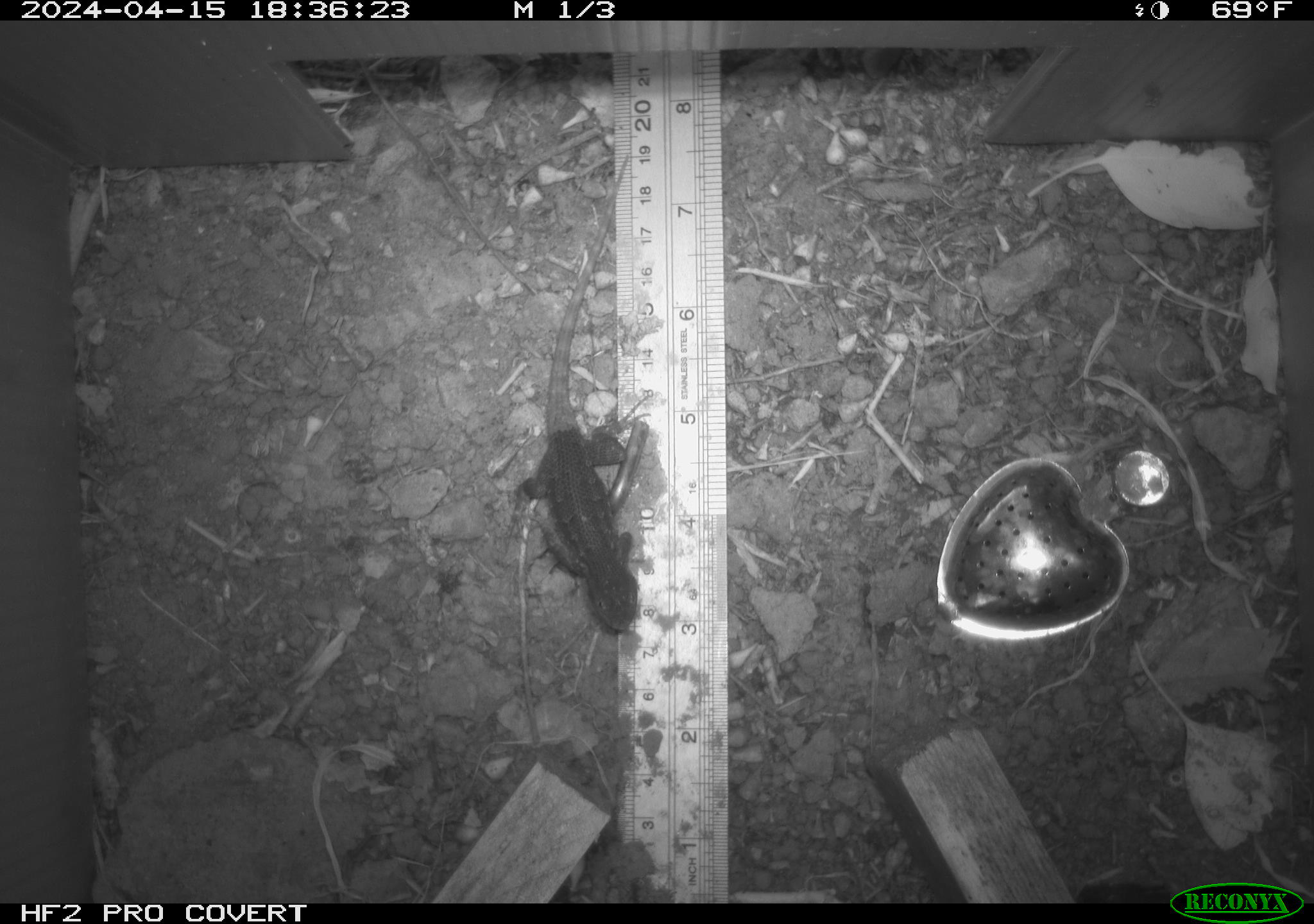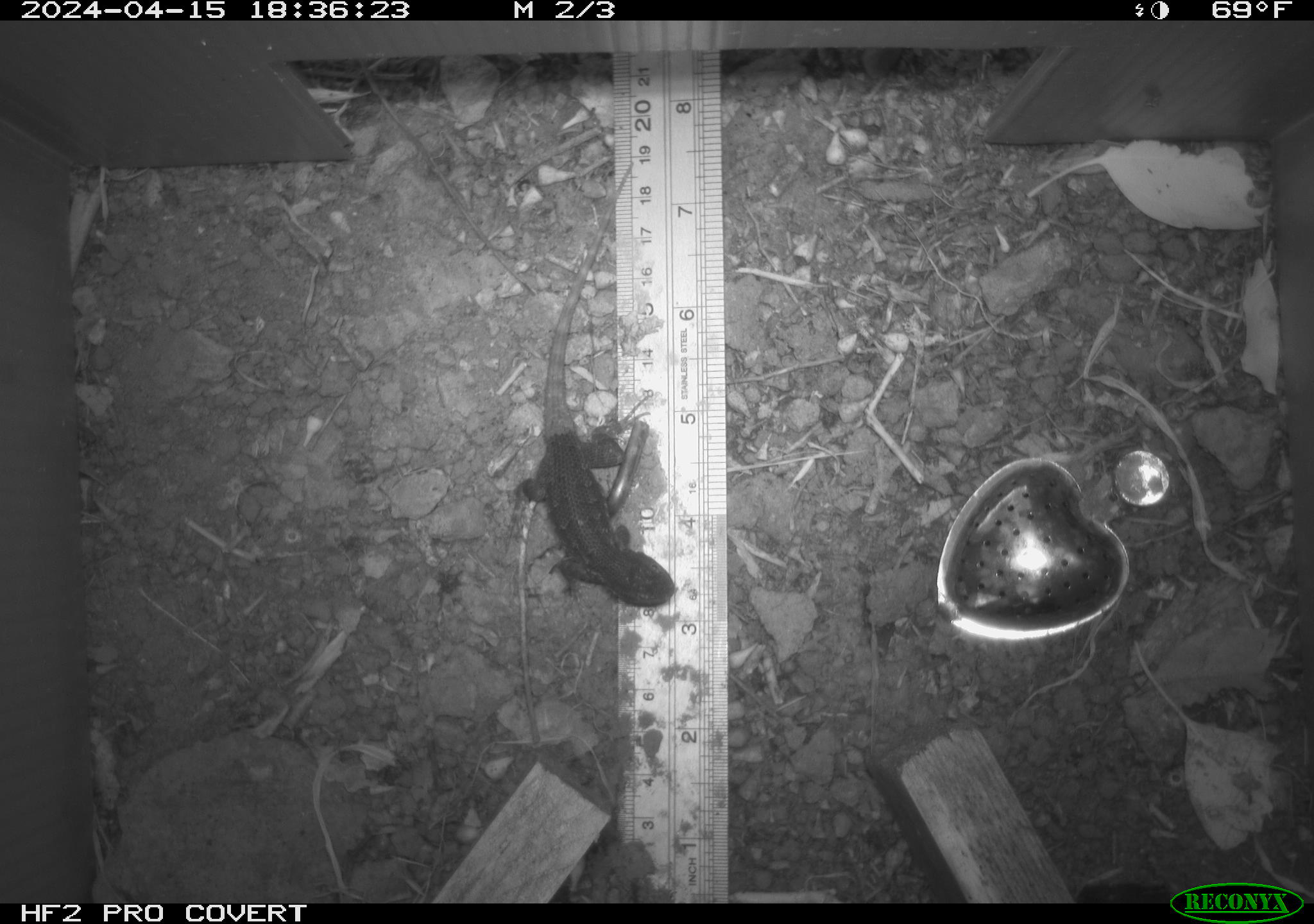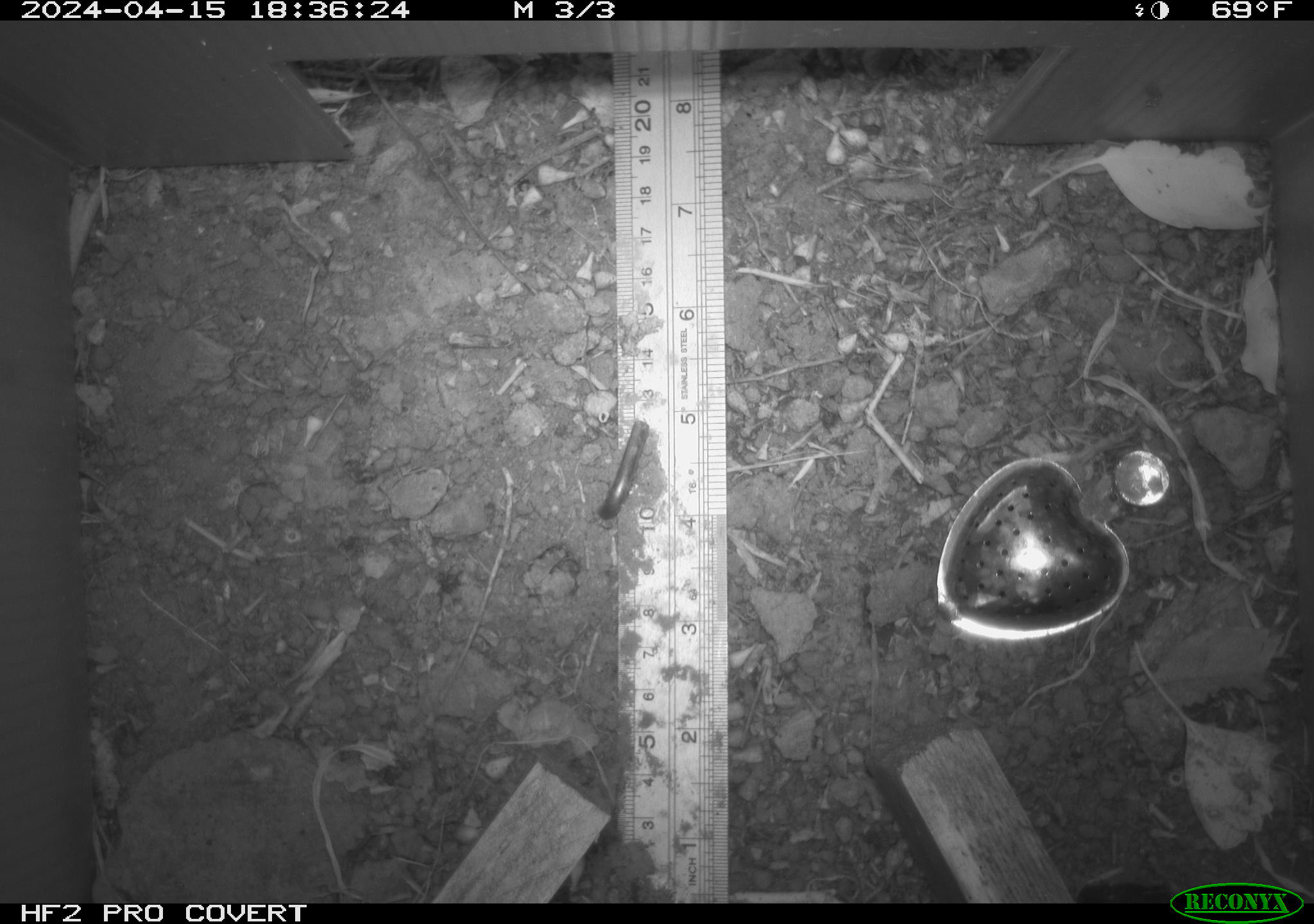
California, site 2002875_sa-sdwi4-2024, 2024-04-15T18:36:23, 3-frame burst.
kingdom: Animalia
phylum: Chordata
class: Reptilia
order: Squamata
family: Phrynosomatidae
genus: Sceloporus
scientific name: Sceloporus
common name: spiny lizards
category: sceloporus species